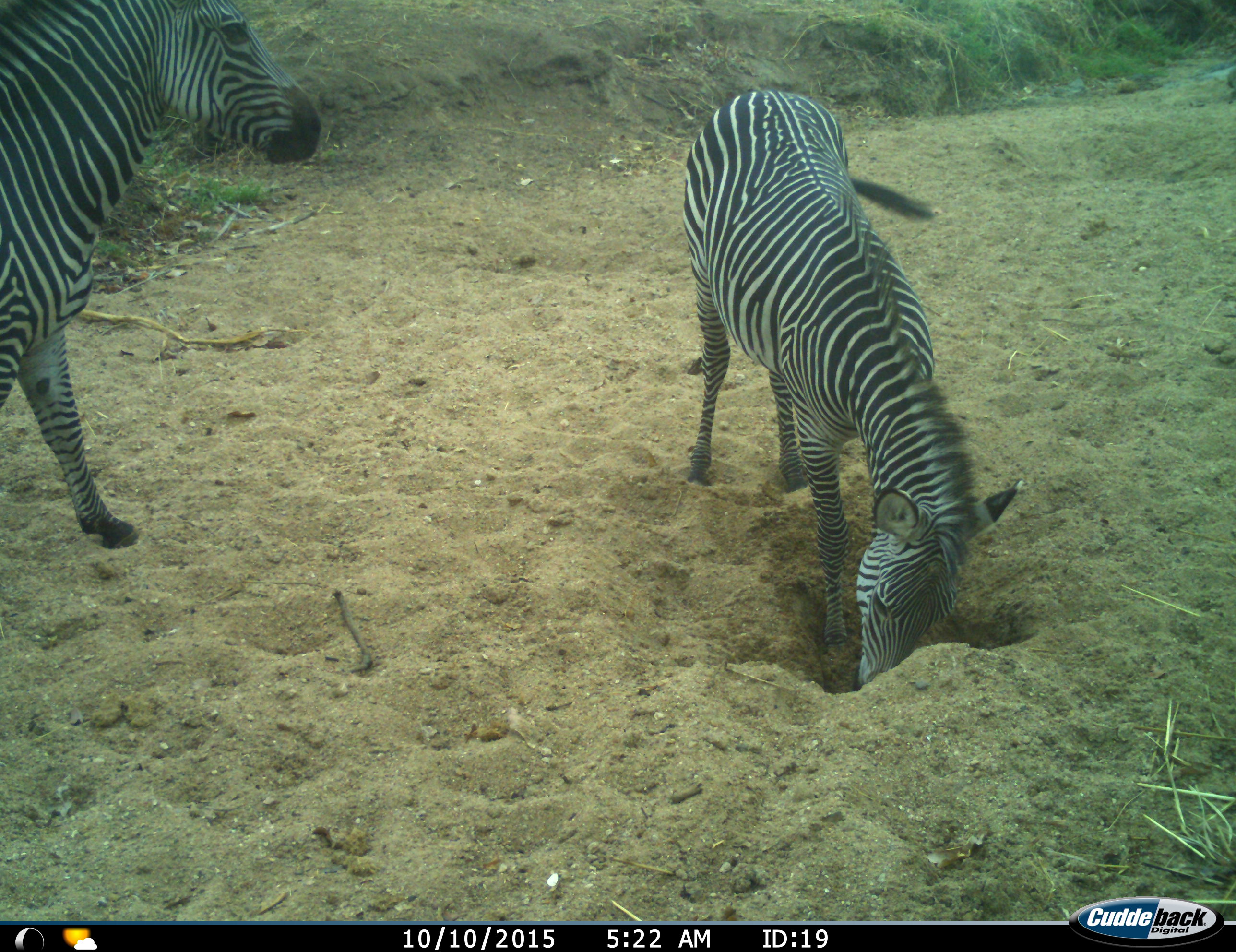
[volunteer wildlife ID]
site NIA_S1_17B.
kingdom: Animalia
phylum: Chordata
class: Mammalia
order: Perissodactyla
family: Equidae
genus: Equus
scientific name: Equus quagga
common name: plains zebra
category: zebraplains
Zebraplains (plains zebra) (Equus quagga), count 2. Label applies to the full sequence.